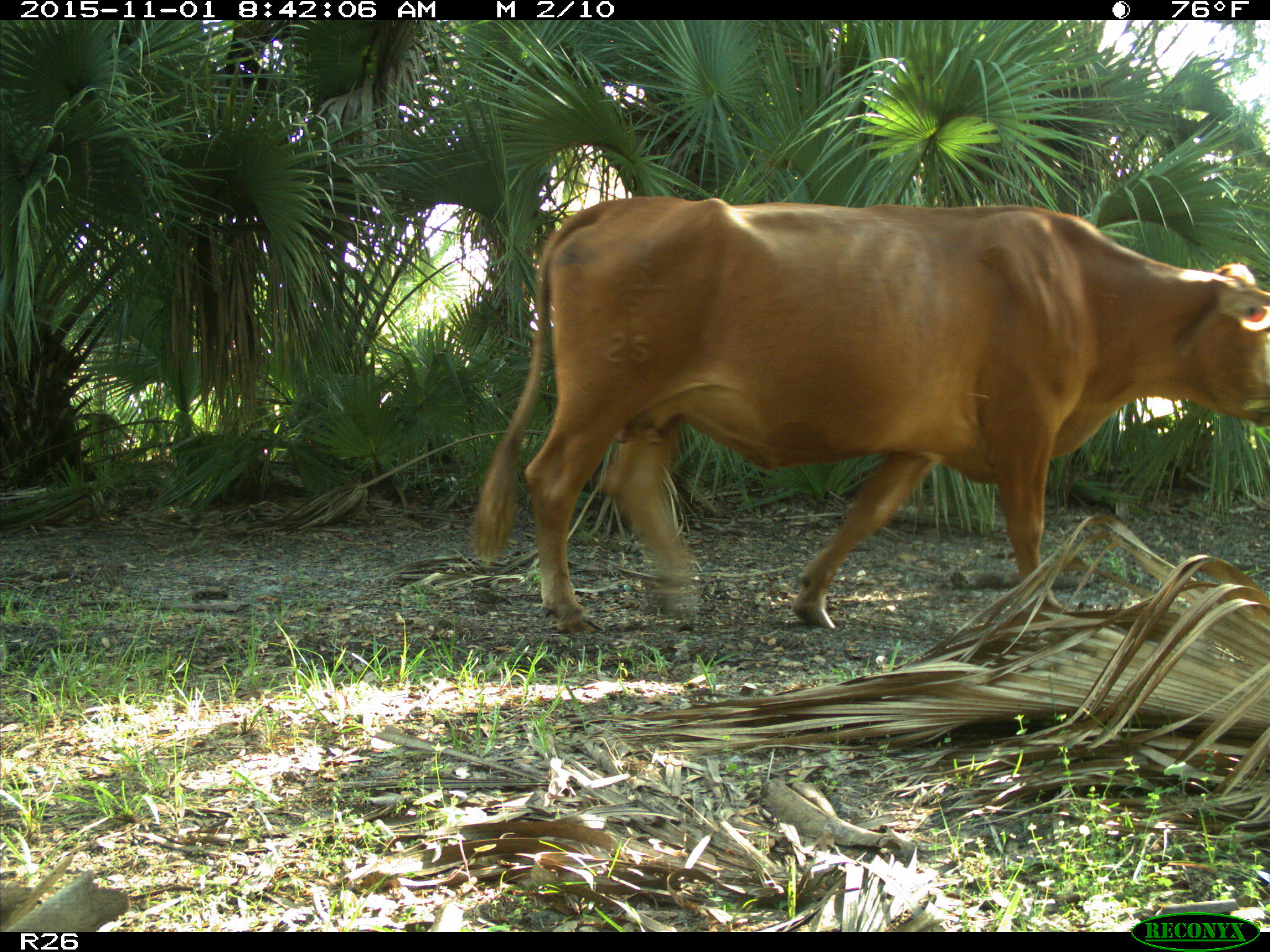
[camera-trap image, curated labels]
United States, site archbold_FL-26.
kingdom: Animalia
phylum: Chordata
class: Mammalia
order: Artiodactyla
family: Bovidae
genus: Bos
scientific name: Bos taurus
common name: domestic cow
Bos taurus (domestic cow).